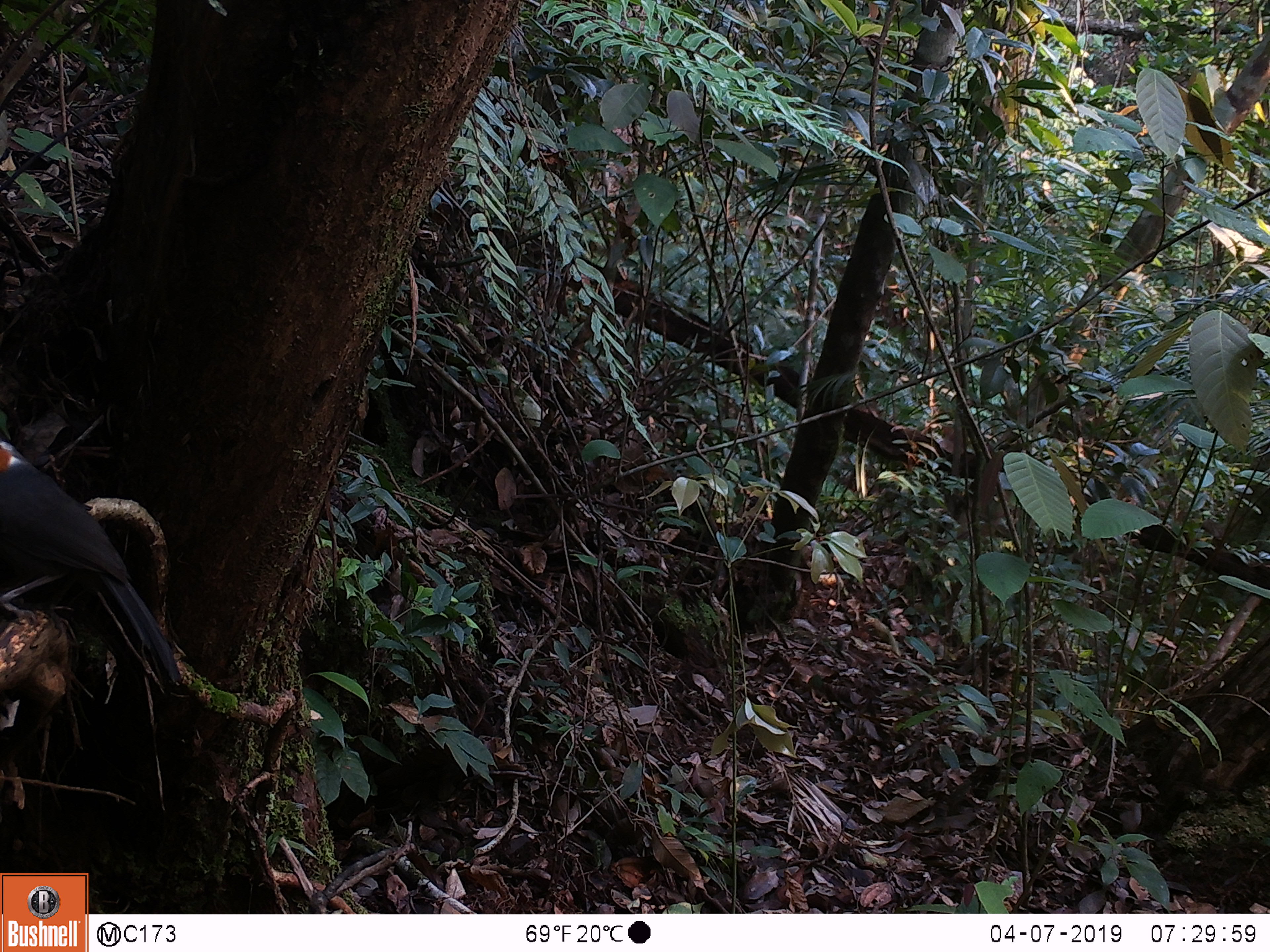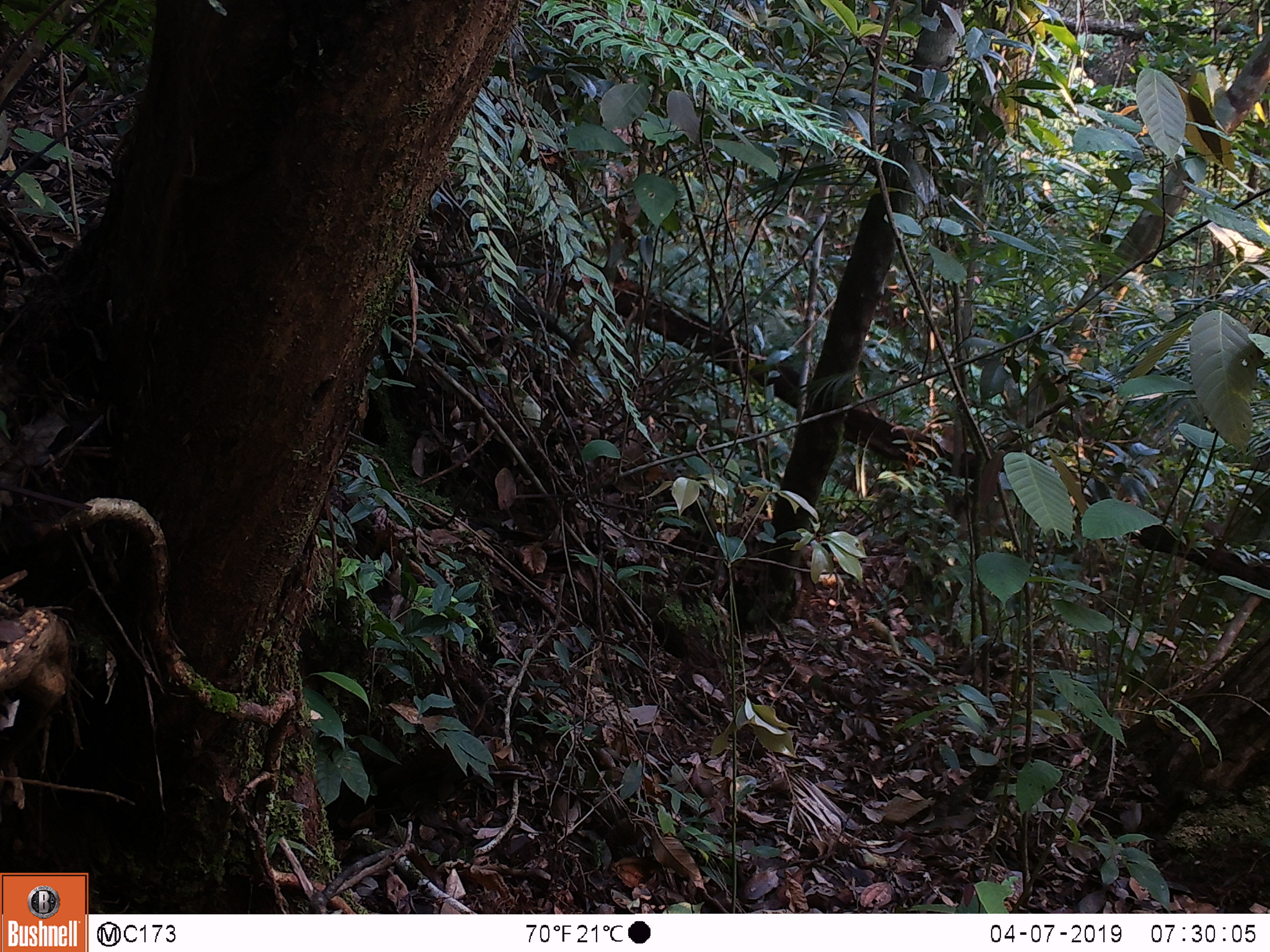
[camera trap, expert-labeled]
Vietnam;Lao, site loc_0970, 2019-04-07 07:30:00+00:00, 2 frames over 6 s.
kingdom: Animalia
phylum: Chordata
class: Aves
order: Passeriformes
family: Leiothrichidae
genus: Garrulax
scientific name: Garrulax castanotis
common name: rufous-cheeked laughingthrush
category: rufous cheeked laughingthrush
Rufous cheeked laughingthrush (rufous-cheeked laughingthrush) (Garrulax castanotis). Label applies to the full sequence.